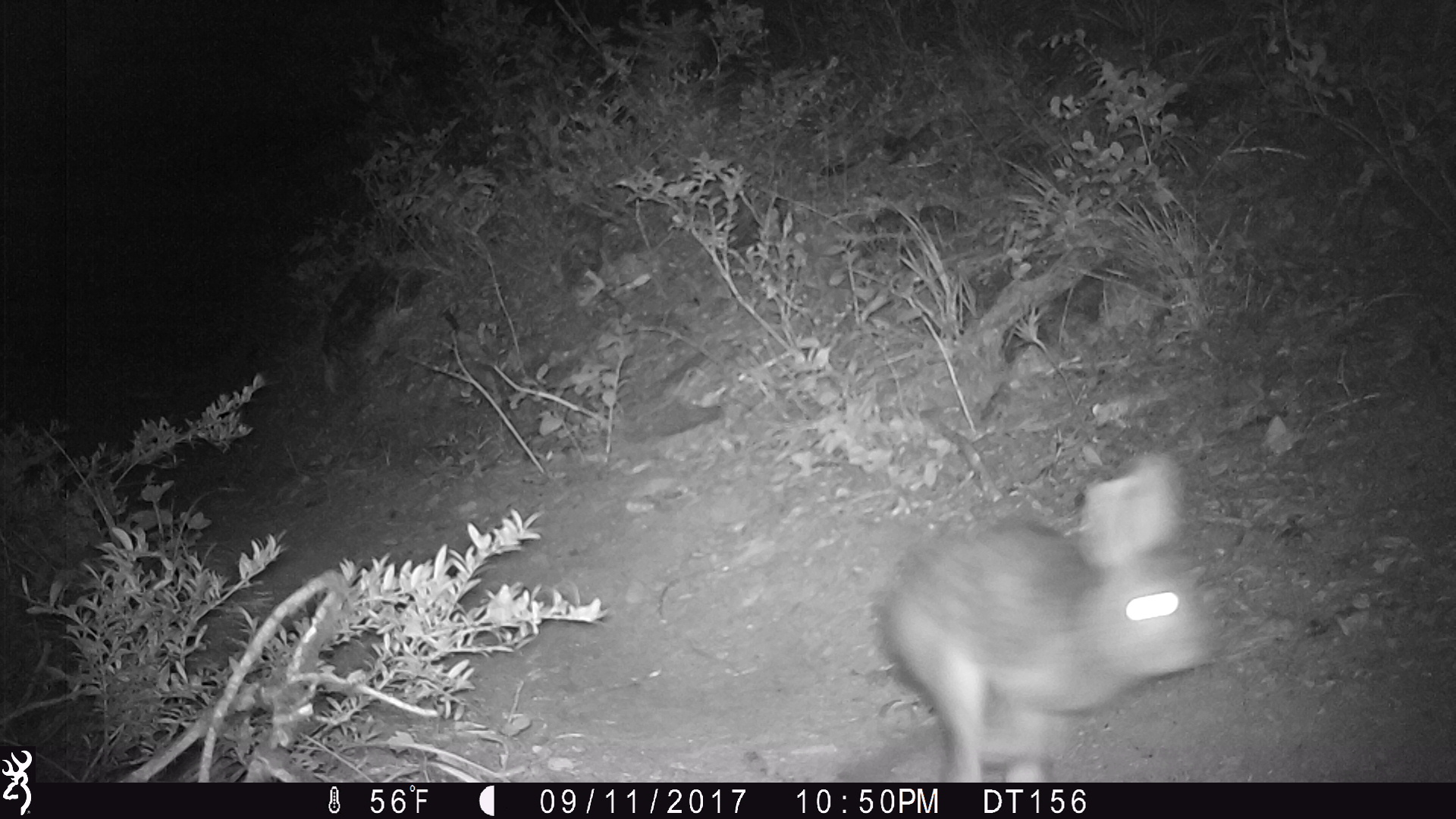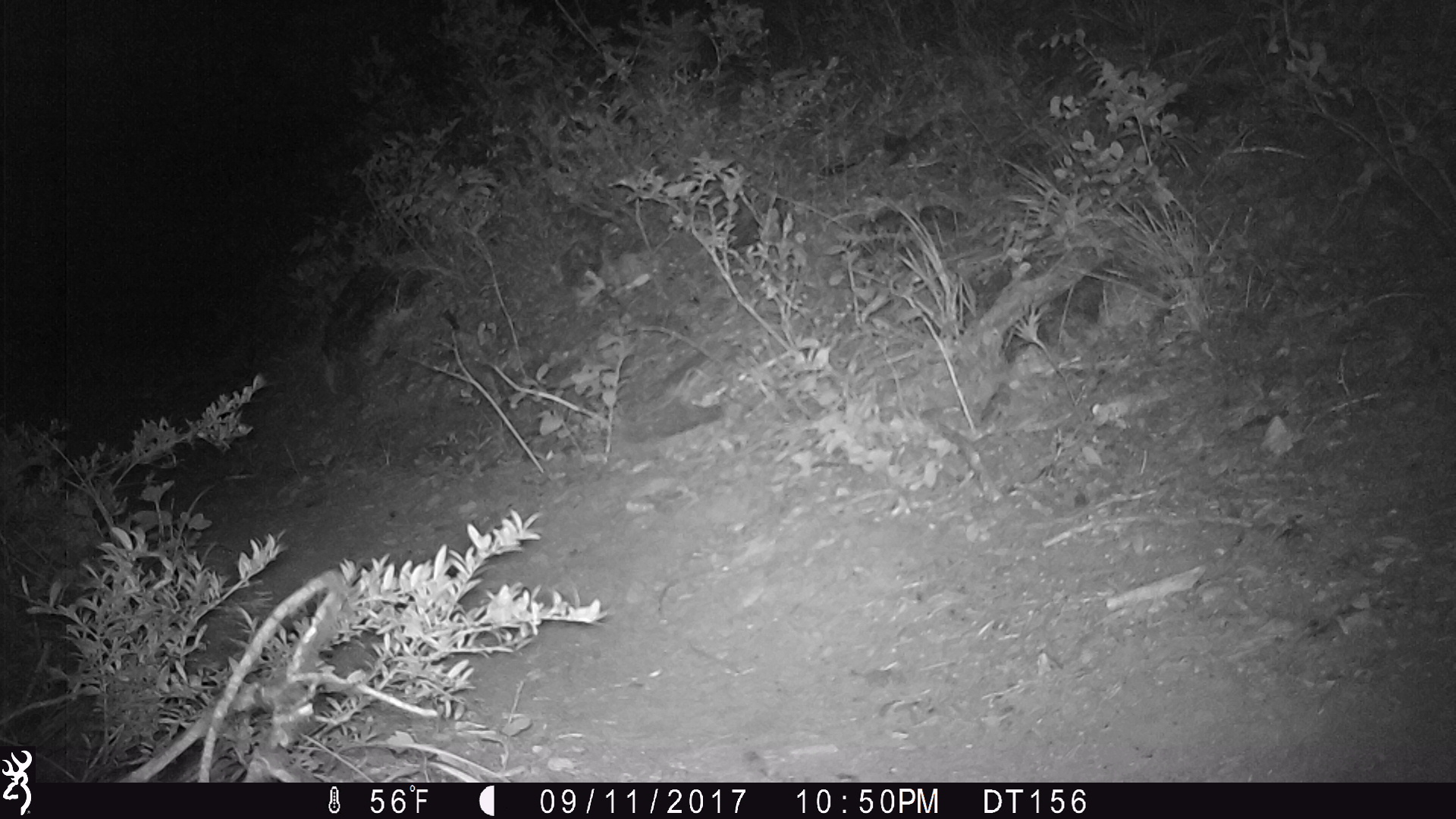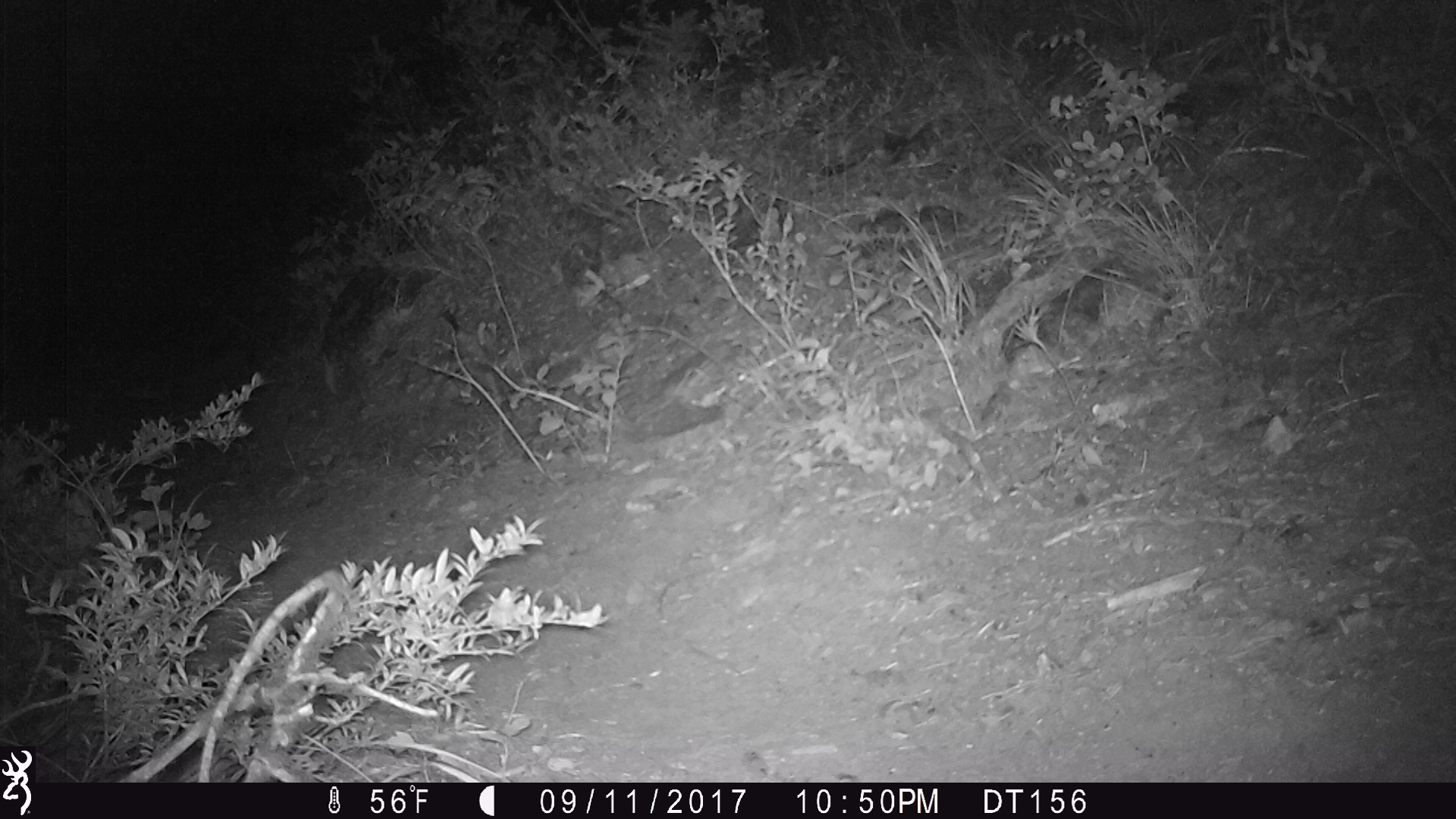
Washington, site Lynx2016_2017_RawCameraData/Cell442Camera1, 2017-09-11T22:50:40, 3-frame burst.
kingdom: Animalia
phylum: Chordata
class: Mammalia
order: Lagomorpha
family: Leporidae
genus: Lepus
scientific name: Lepus americanus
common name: snowshoe hare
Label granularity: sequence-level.